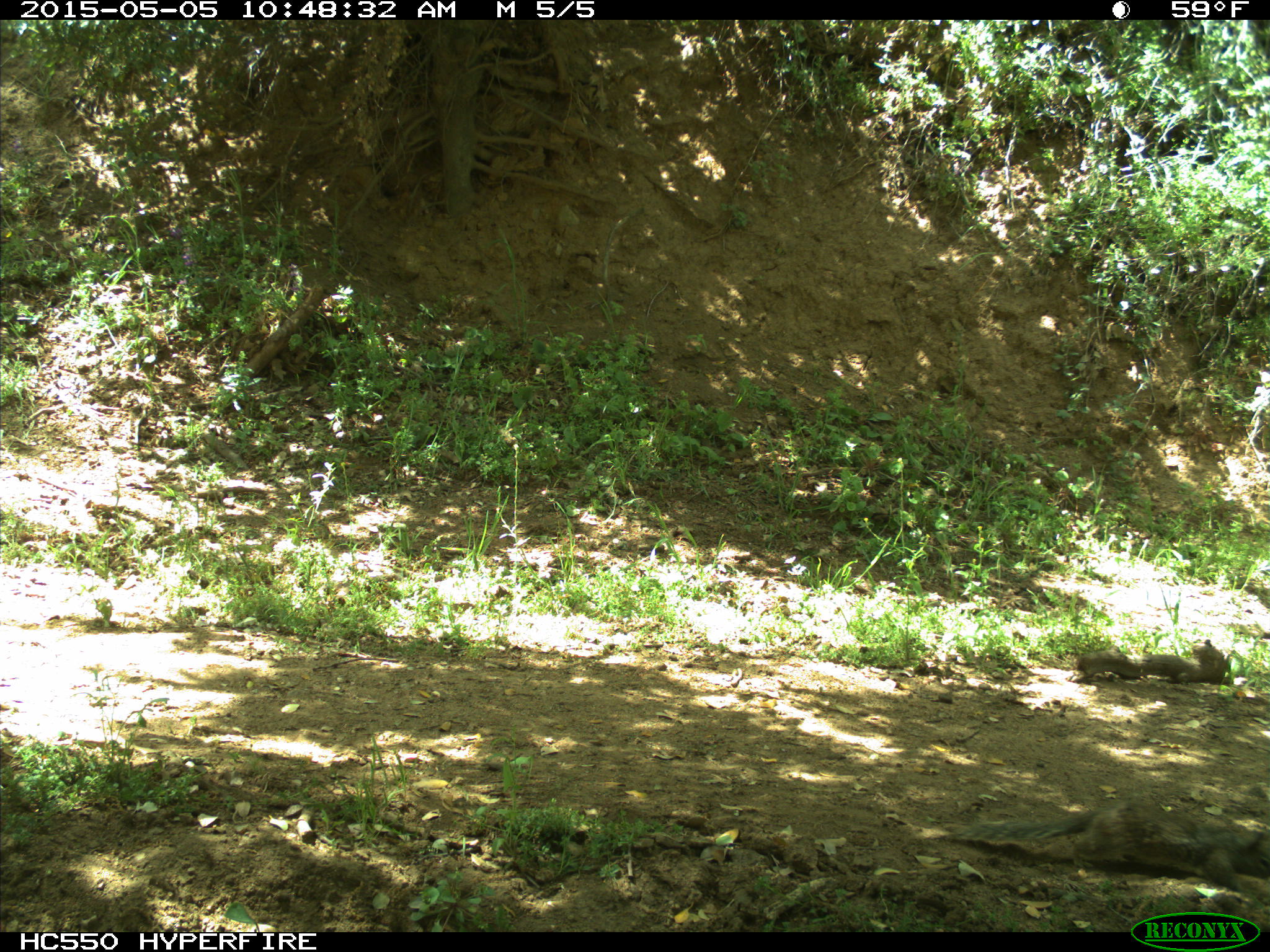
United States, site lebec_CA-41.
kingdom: Animalia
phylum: Chordata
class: Mammalia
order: Rodentia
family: Sciuridae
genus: Otospermophilus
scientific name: Otospermophilus beecheyi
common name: california ground squirrel